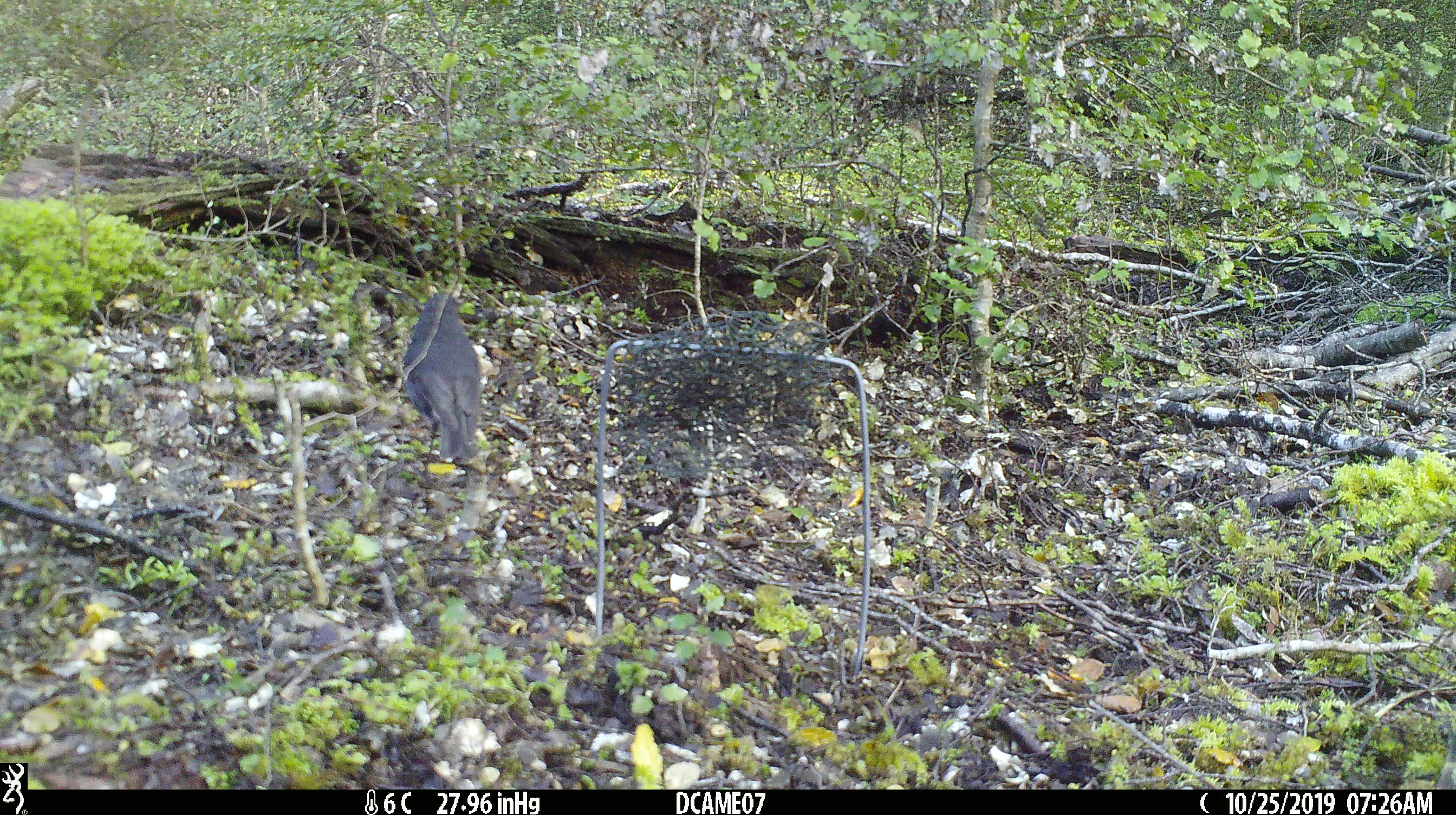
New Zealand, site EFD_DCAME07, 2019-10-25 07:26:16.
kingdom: Animalia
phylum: Chordata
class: Aves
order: Passeriformes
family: Petroicidae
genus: Petroica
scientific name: Petroica australis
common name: new zealand robin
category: robin